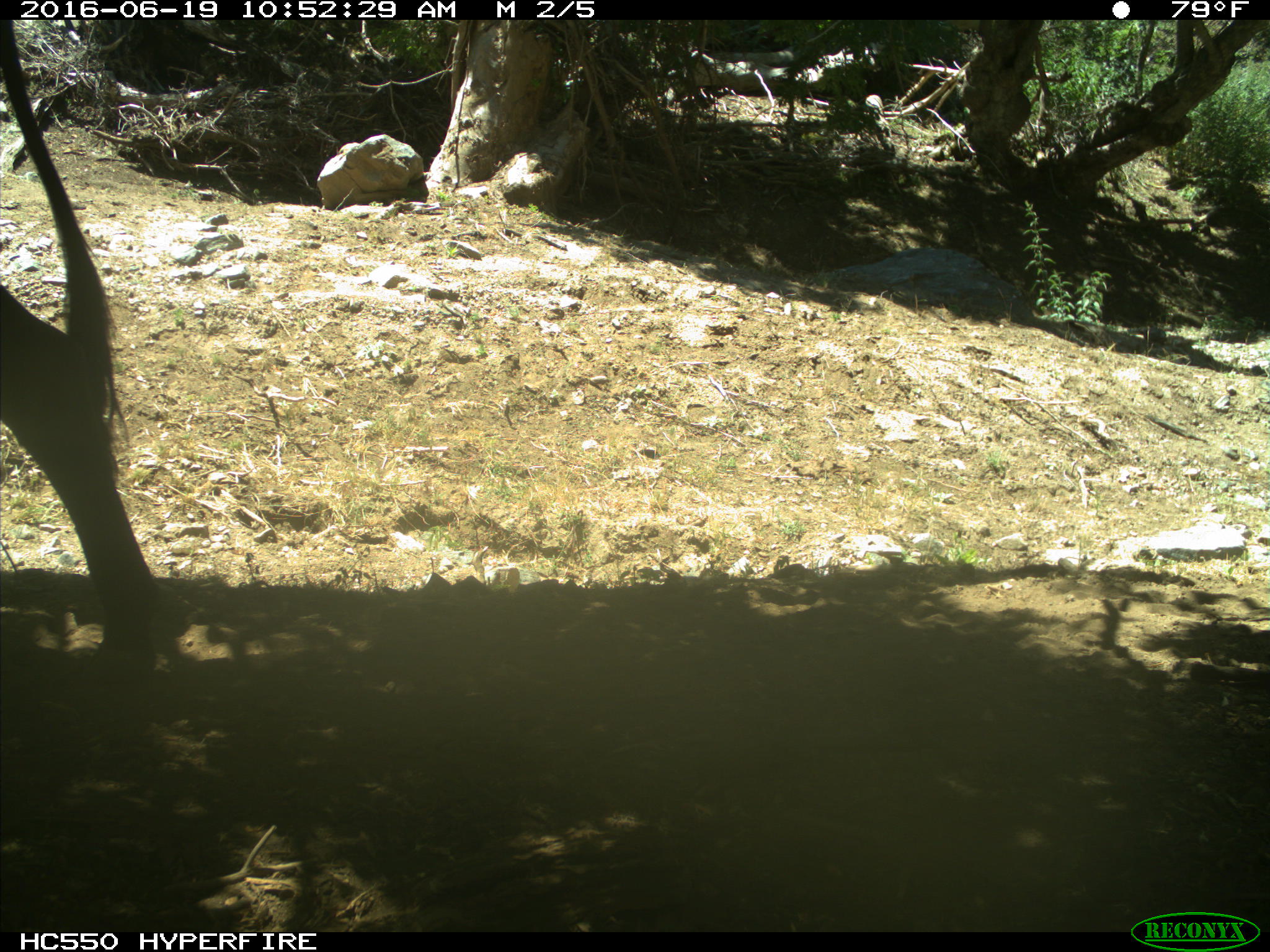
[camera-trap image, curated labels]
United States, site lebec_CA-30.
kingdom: Animalia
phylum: Chordata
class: Mammalia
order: Artiodactyla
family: Bovidae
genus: Bos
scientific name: Bos taurus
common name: domestic cow